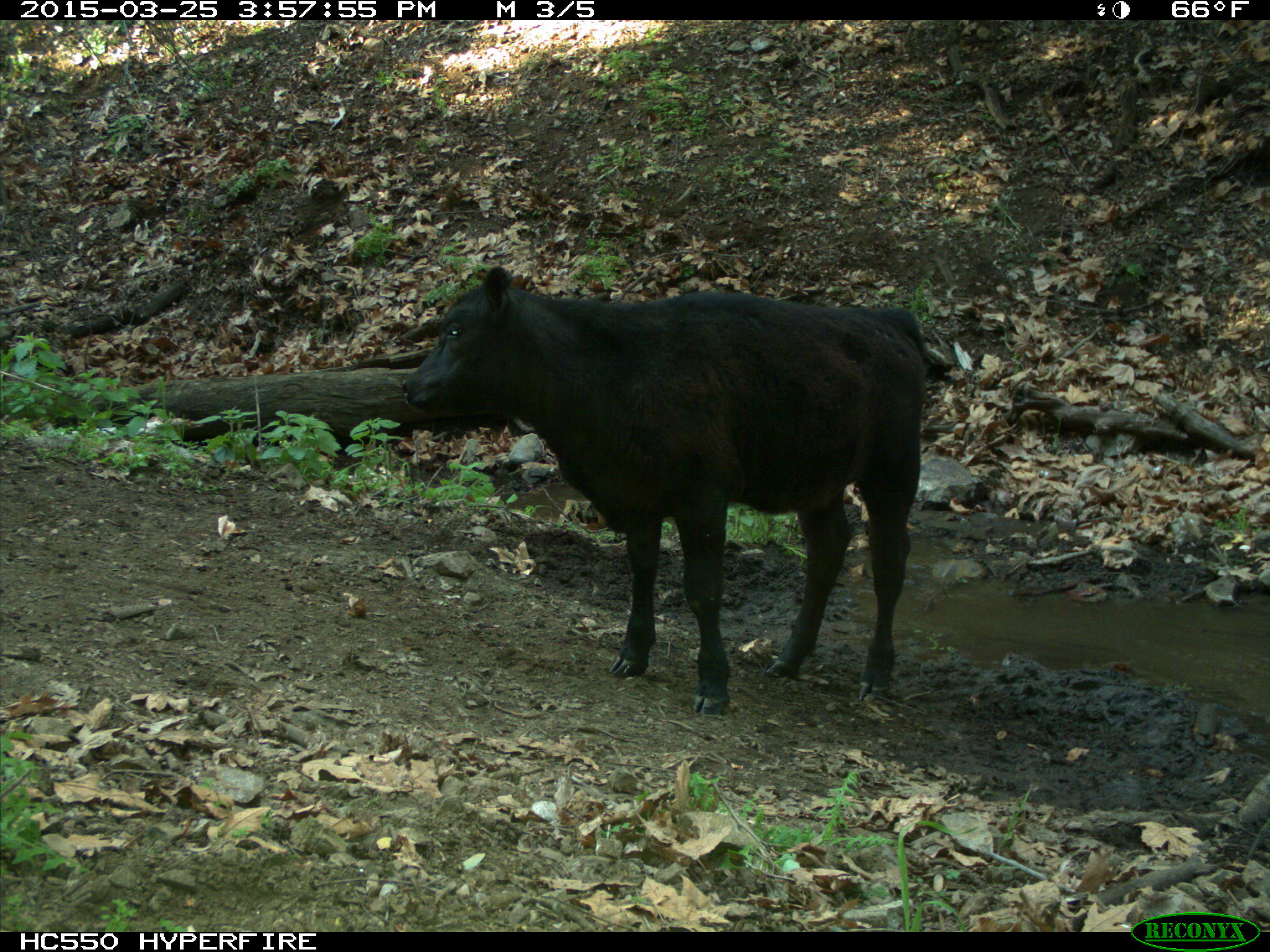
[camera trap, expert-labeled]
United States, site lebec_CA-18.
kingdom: Animalia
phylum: Chordata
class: Mammalia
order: Artiodactyla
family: Bovidae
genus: Bos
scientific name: Bos taurus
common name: domestic cow